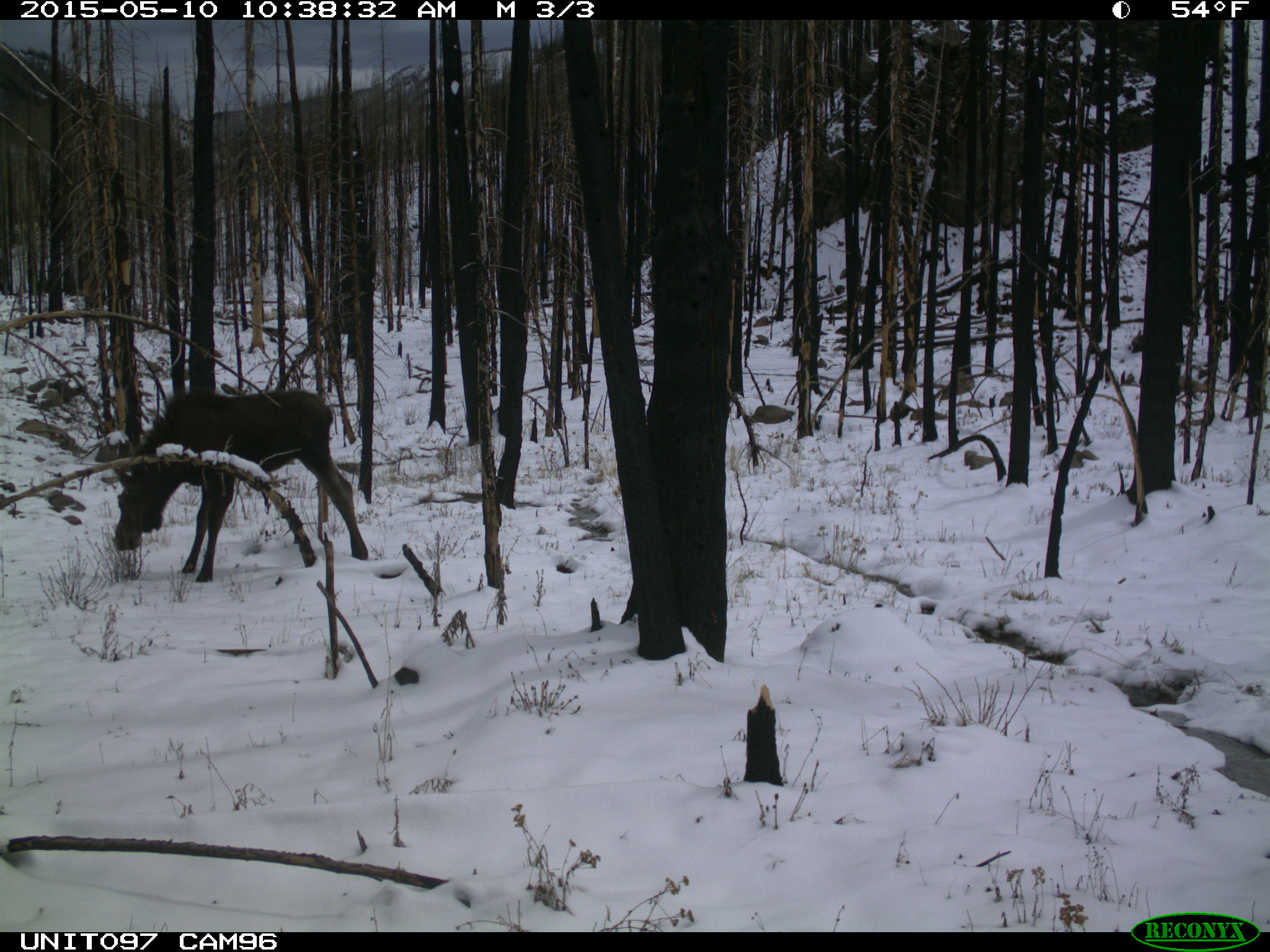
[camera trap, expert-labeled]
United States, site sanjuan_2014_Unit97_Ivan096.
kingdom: Animalia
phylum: Chordata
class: Mammalia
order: Artiodactyla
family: Cervidae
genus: Alces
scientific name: Alces alces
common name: moose